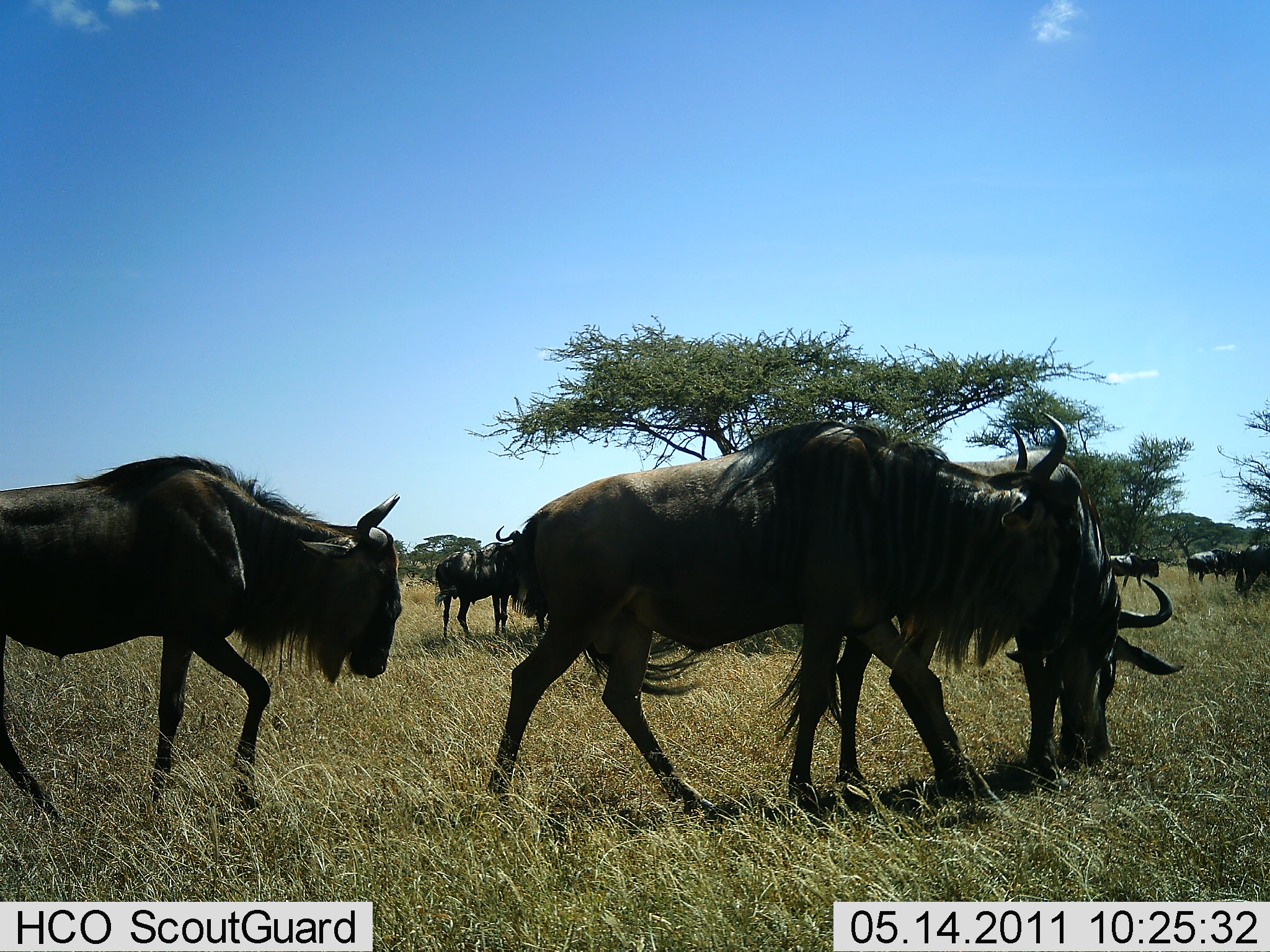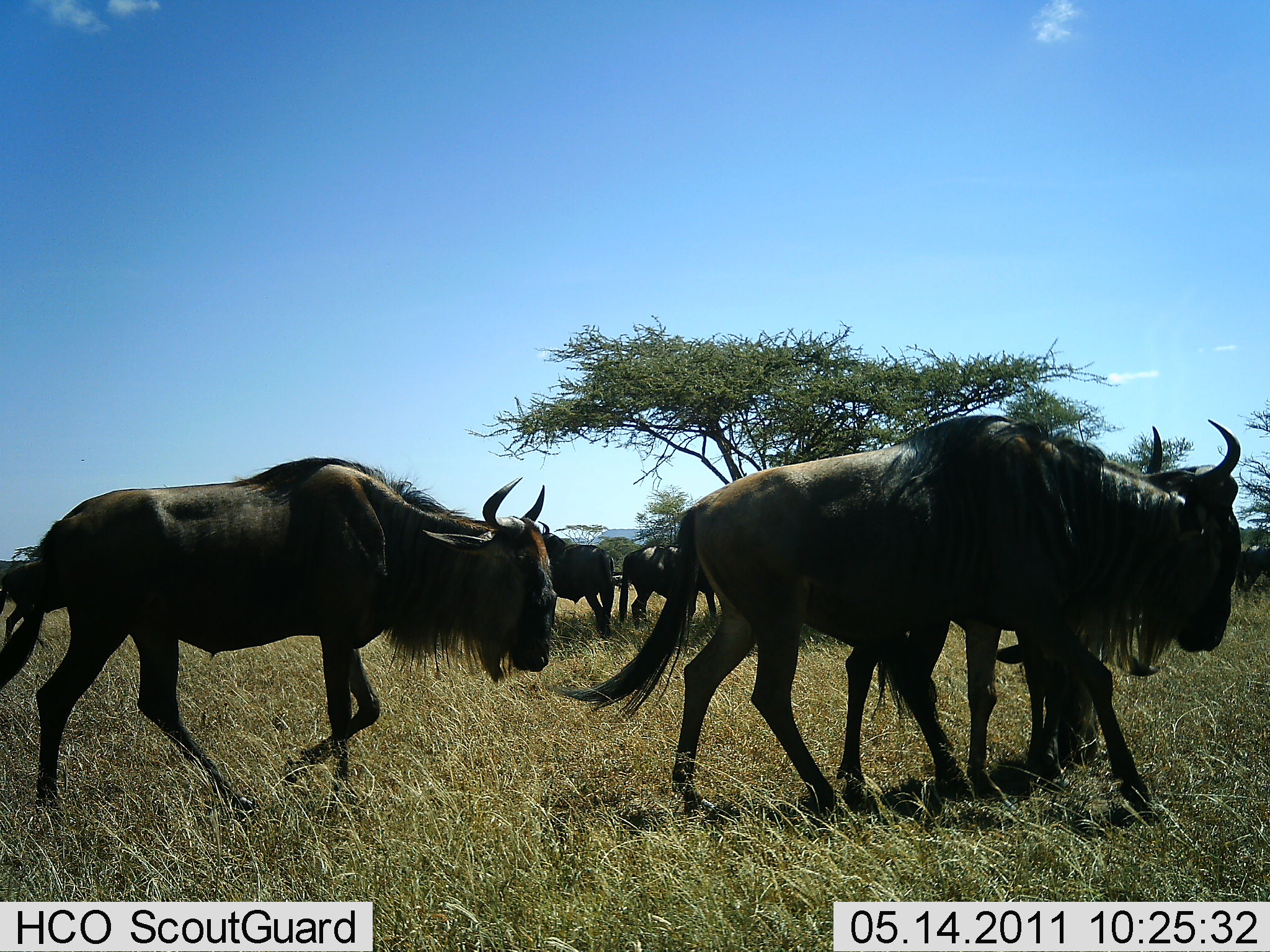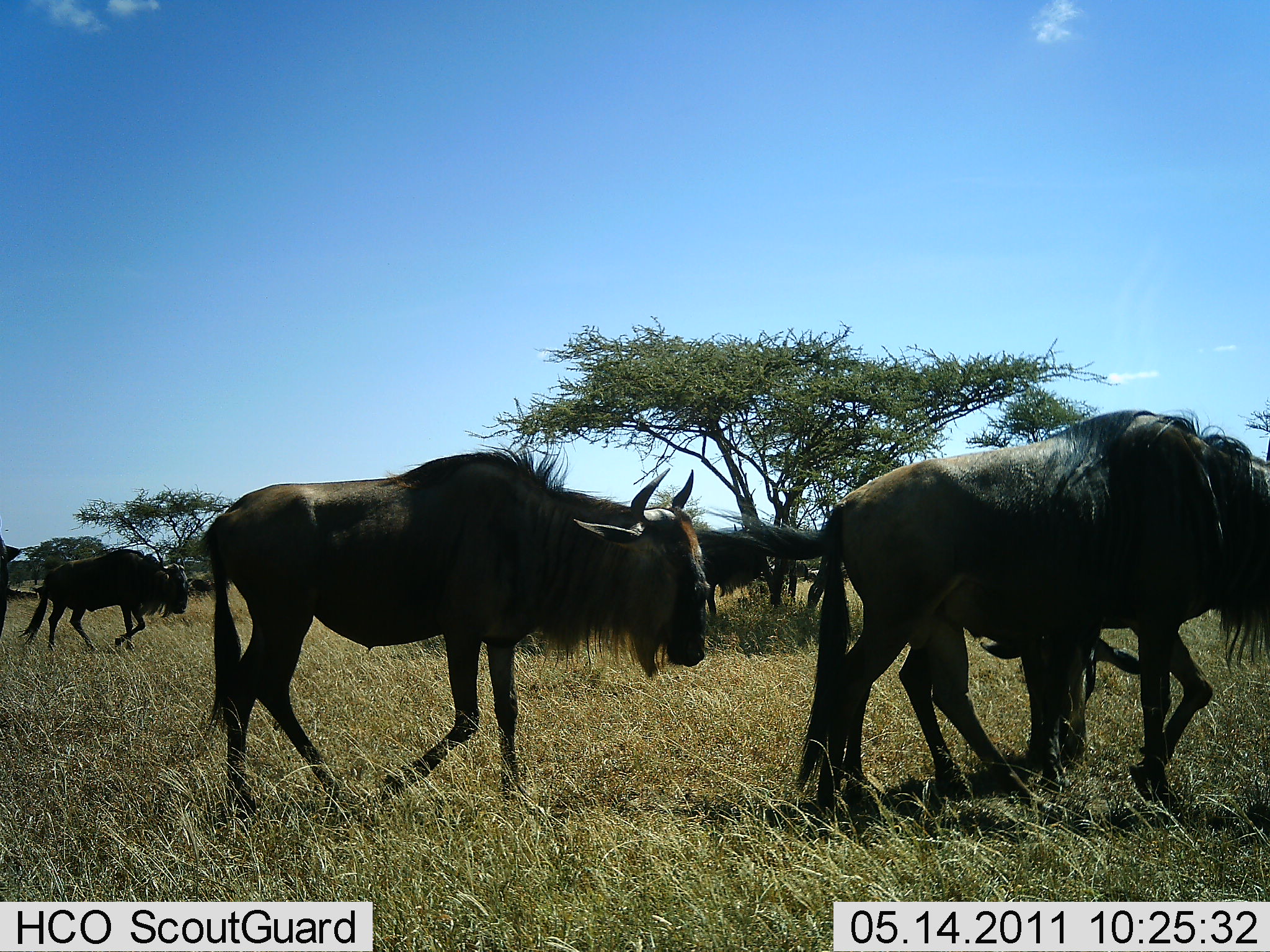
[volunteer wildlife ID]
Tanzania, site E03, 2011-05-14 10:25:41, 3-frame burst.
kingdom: Animalia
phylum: Chordata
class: Mammalia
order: Artiodactyla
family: Bovidae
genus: Connochaetes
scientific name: Connochaetes taurinus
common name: blue wildebeest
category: wildebeest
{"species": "wildebeest (blue wildebeest) (Connochaetes taurinus)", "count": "8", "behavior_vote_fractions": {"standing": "17%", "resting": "0%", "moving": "100%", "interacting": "0%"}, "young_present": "0%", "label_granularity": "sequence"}